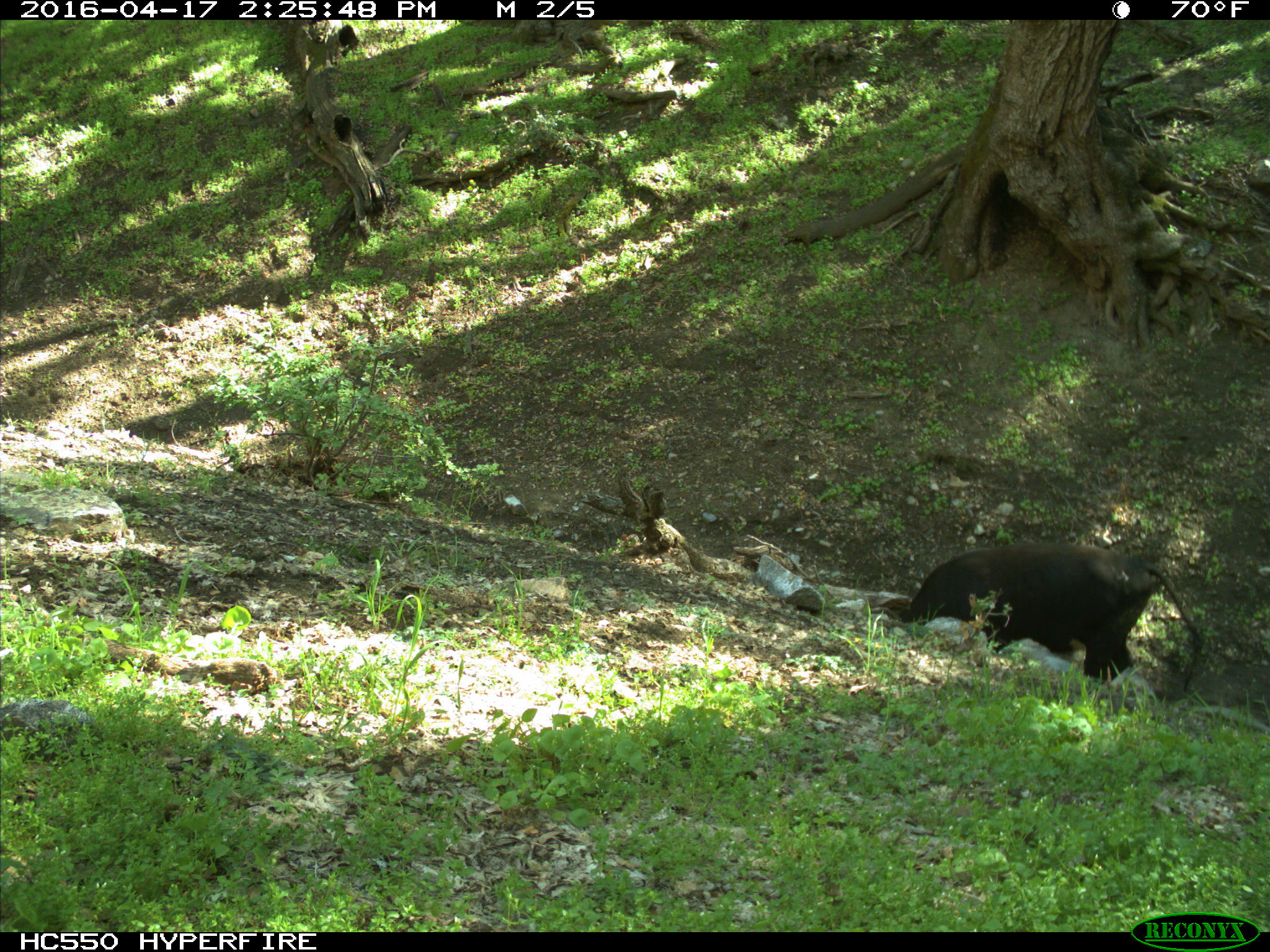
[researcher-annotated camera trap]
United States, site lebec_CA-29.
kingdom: Animalia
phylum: Chordata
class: Mammalia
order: Artiodactyla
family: Bovidae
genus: Bos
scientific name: Bos taurus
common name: domestic cow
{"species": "Bos taurus (domestic cow)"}